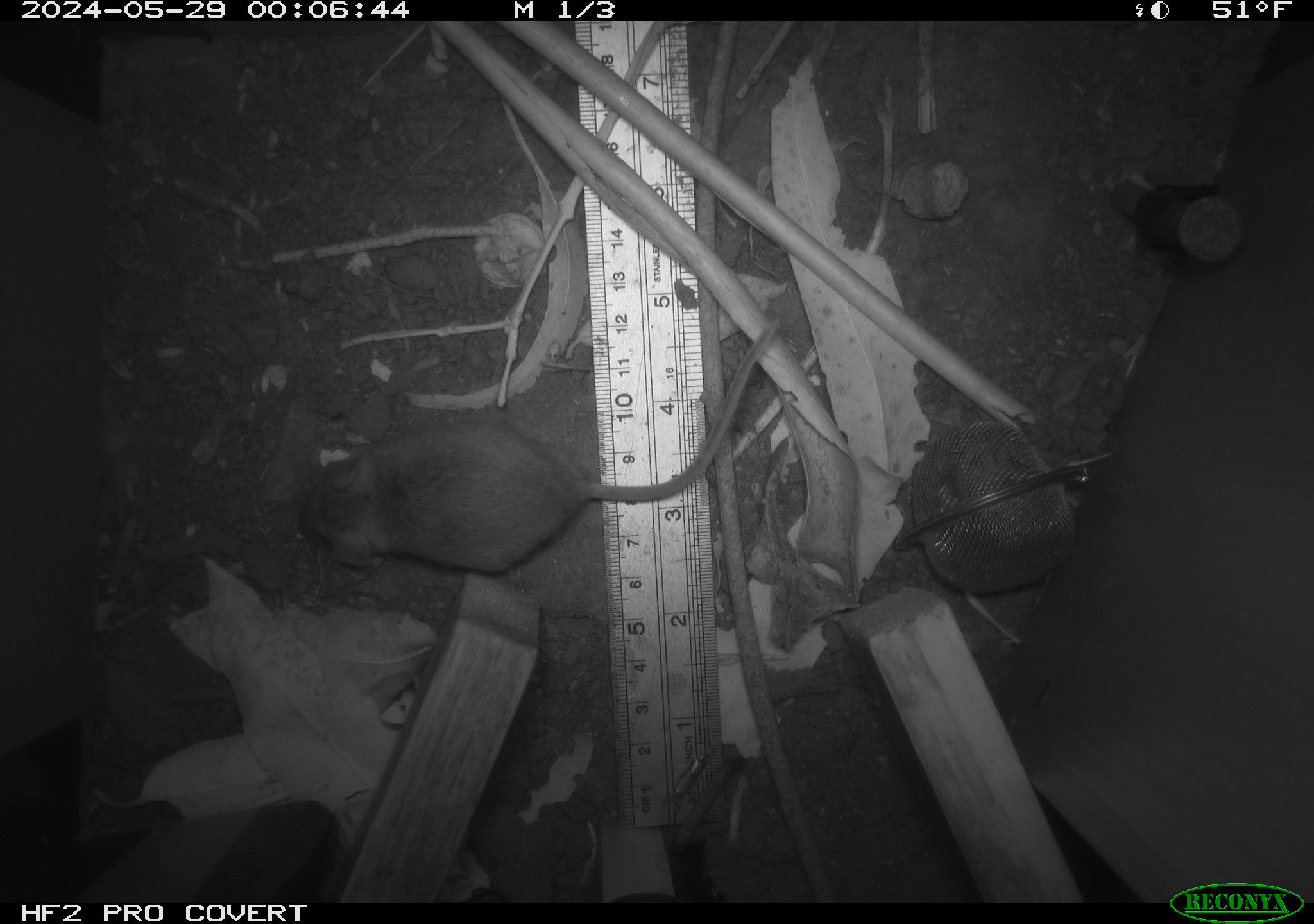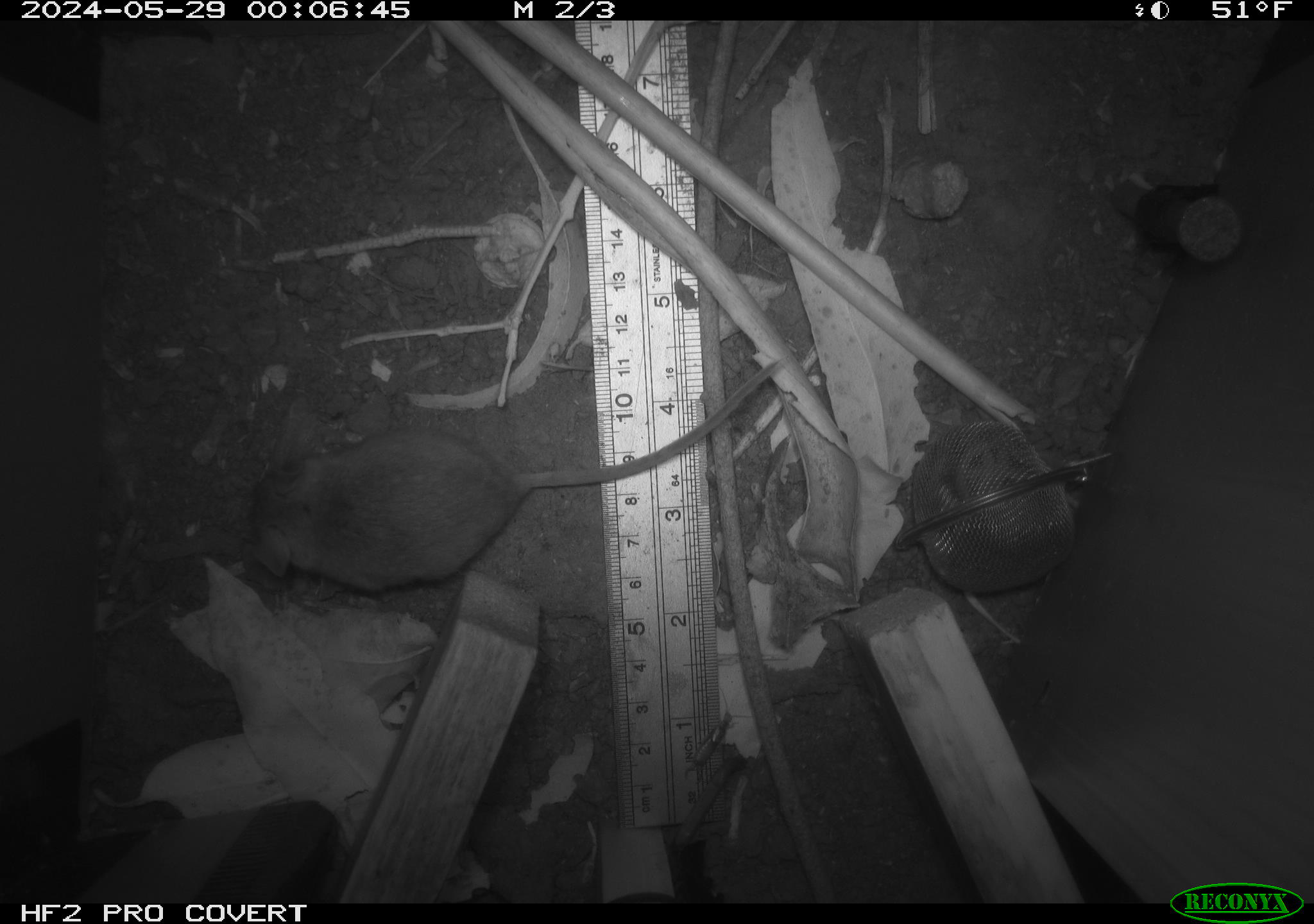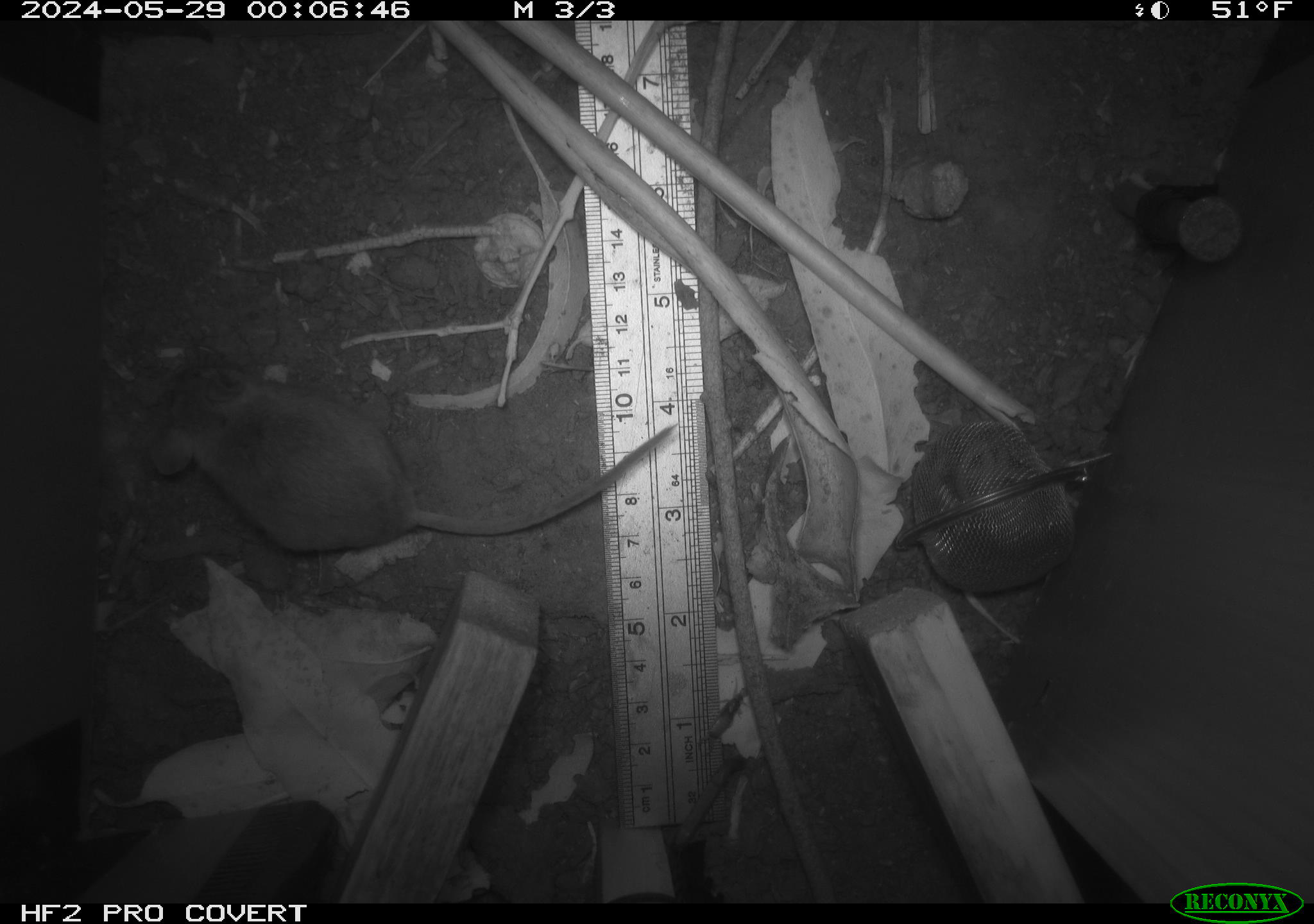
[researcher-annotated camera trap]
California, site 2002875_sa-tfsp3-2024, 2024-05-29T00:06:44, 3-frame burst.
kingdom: Animalia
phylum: Chordata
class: Mammalia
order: Rodentia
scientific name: Rodentia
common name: mouse species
Mouse species (Rodentia).